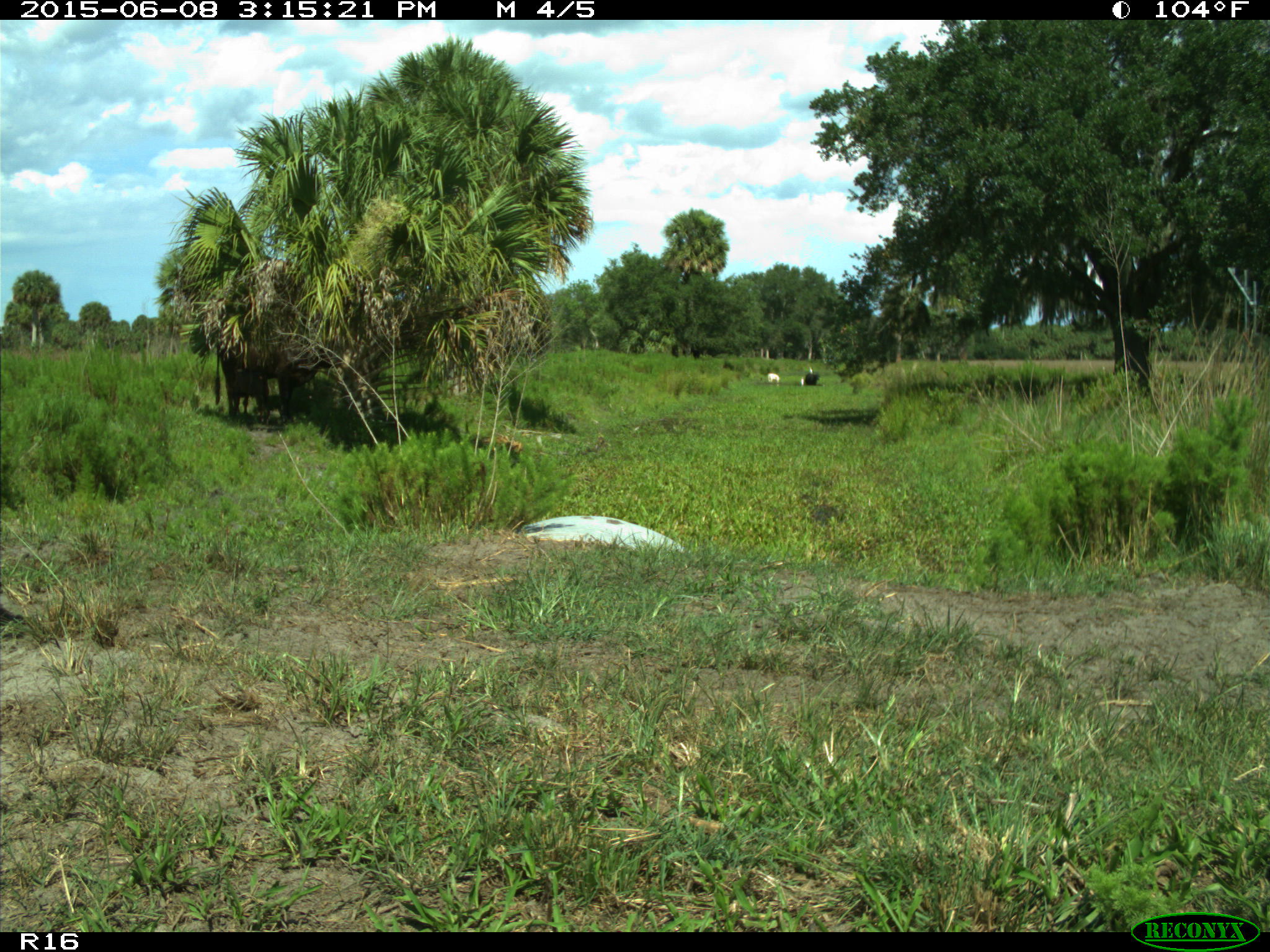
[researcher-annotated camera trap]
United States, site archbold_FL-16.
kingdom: Animalia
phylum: Chordata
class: Mammalia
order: Artiodactyla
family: Bovidae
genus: Bos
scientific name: Bos taurus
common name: domestic cow